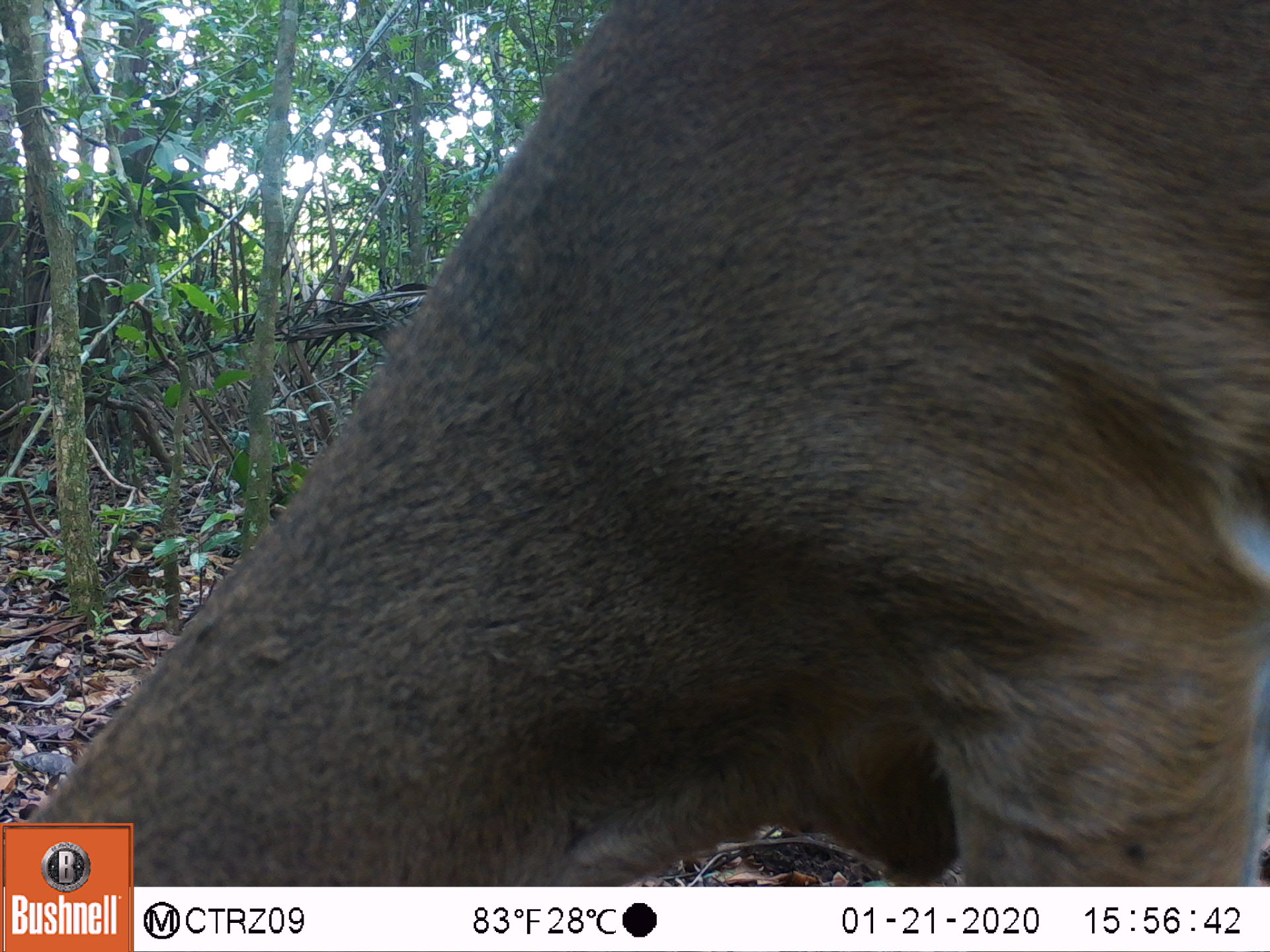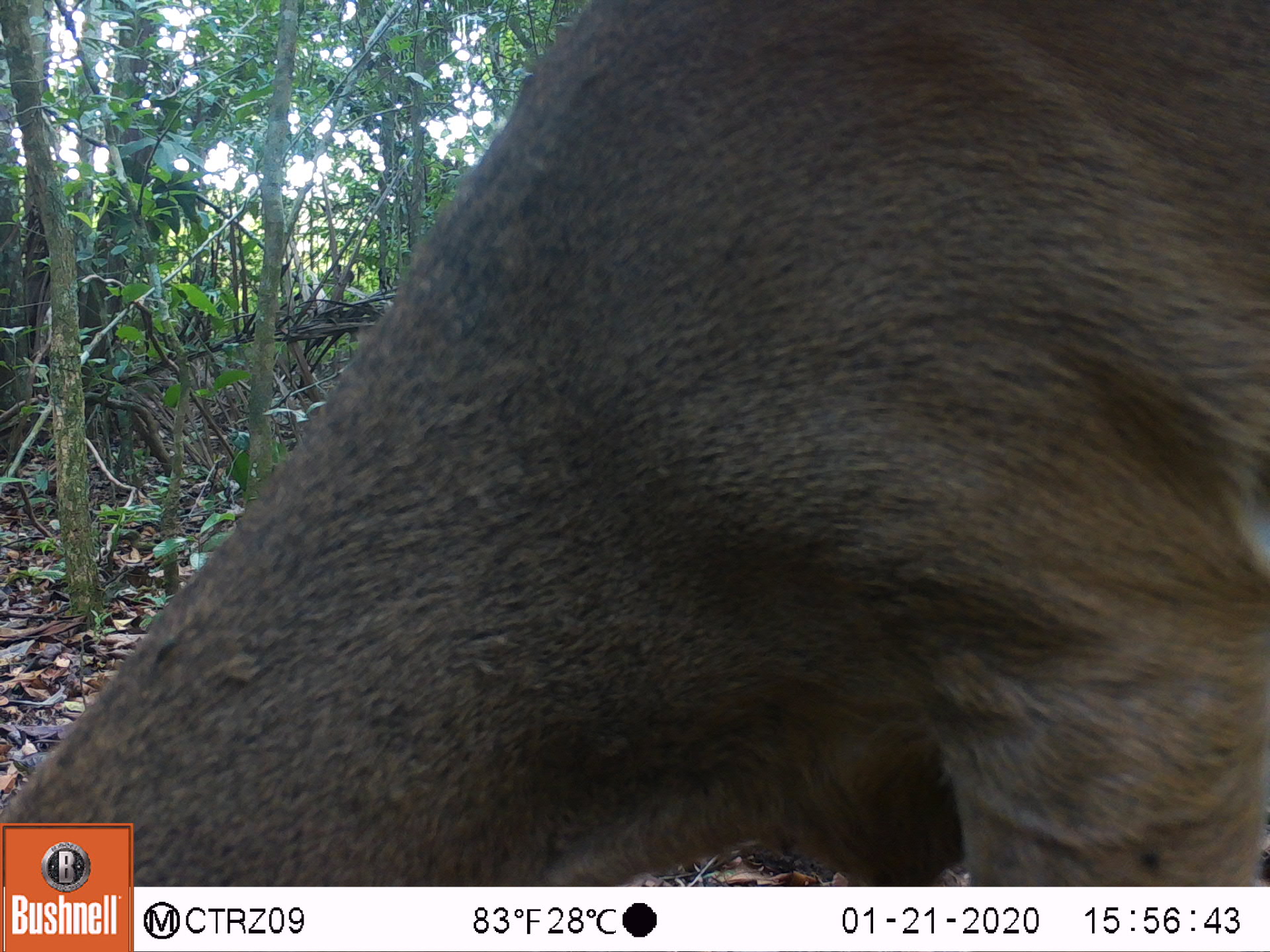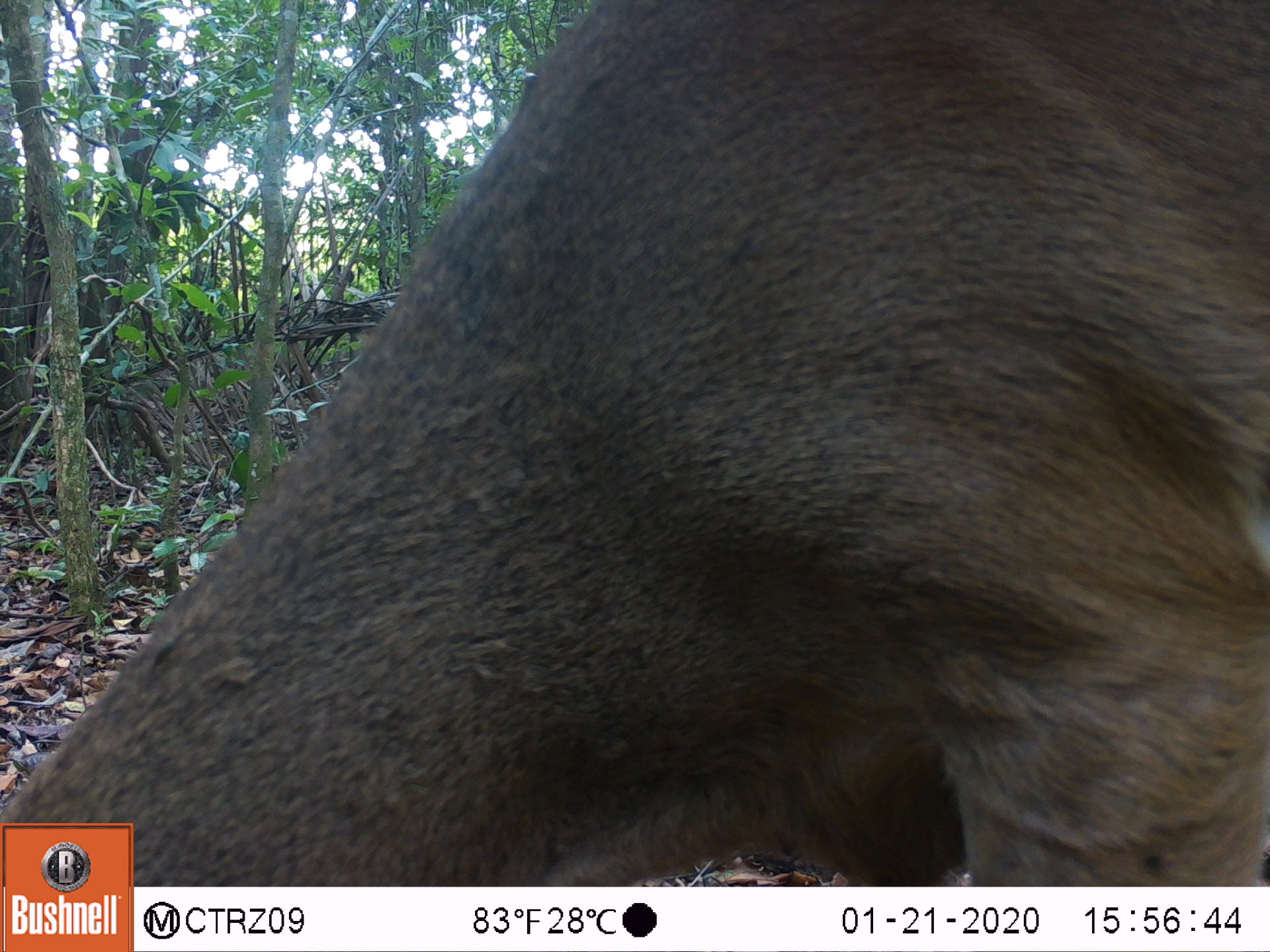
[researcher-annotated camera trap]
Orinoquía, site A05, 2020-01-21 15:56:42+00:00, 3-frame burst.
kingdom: Animalia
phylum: Chordata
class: Mammalia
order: Artiodactyla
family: Cervidae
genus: Odocoileus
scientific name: Odocoileus virginianus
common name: white-tailed deer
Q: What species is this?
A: White-tailed deer (Odocoileus virginianus).